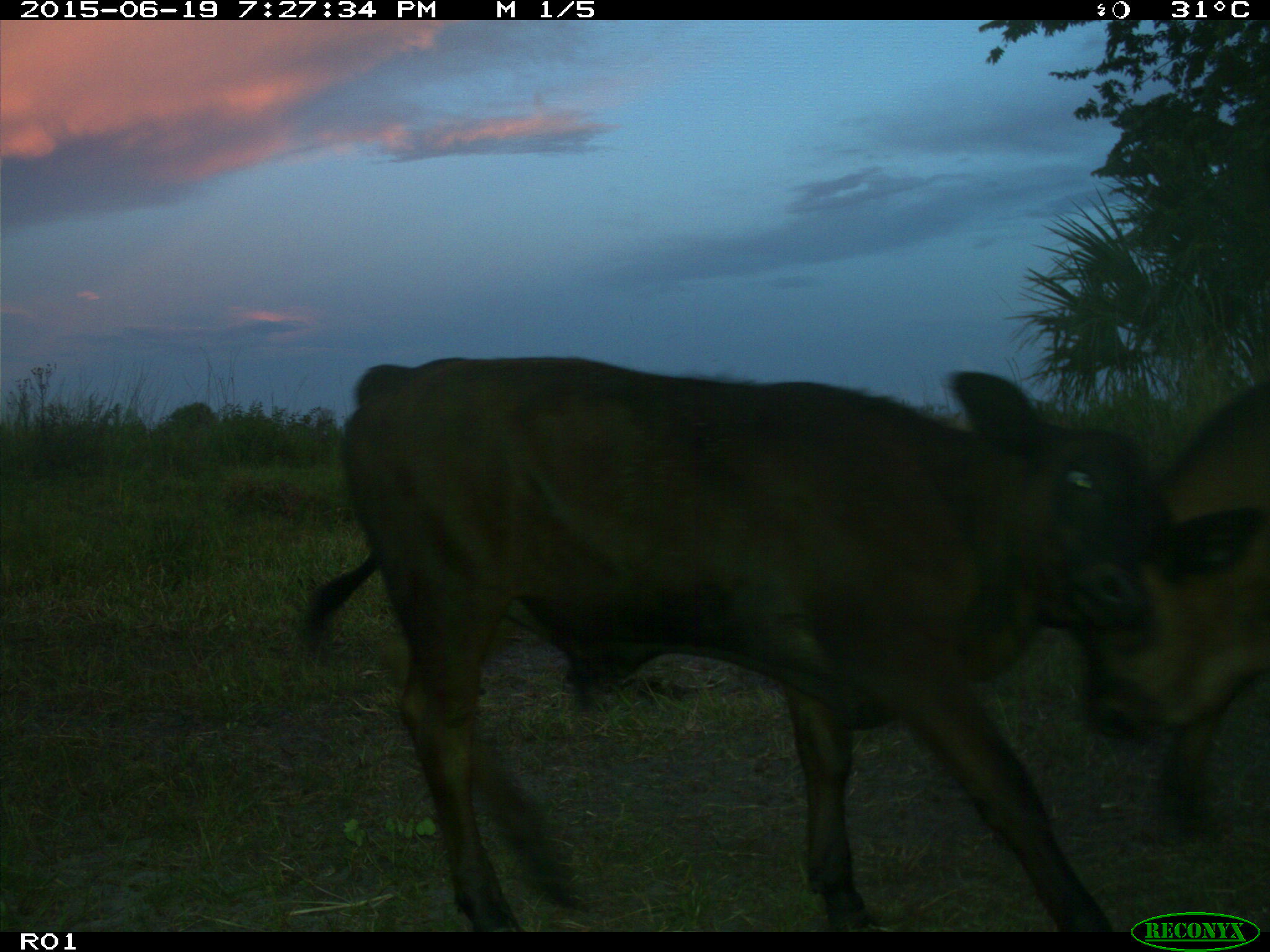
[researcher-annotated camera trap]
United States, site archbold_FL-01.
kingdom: Animalia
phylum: Chordata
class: Mammalia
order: Artiodactyla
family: Bovidae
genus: Bos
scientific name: Bos taurus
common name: domestic cow